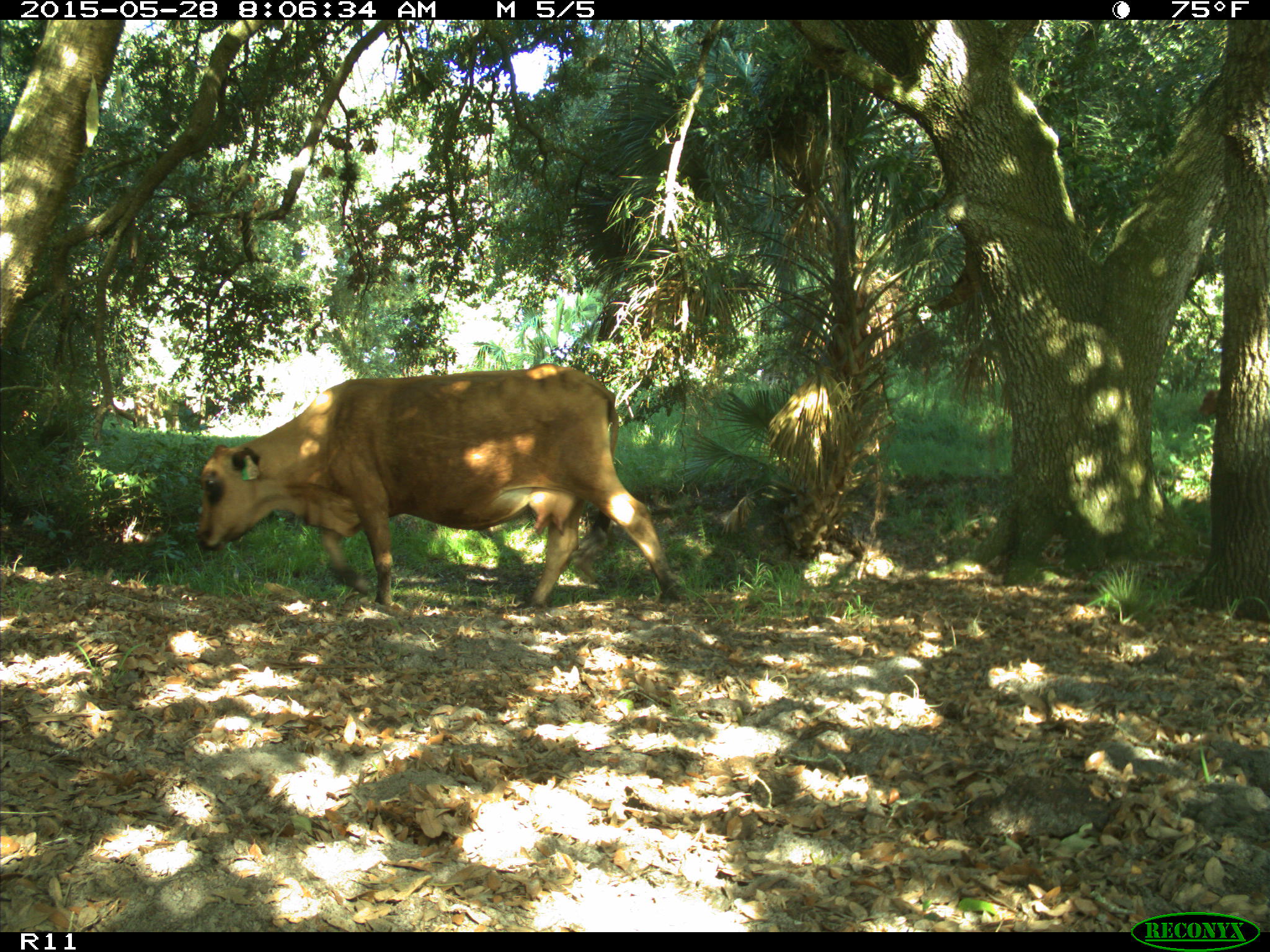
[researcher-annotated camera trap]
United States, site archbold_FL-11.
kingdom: Animalia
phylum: Chordata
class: Mammalia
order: Artiodactyla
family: Bovidae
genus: Bos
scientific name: Bos taurus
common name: domestic cow